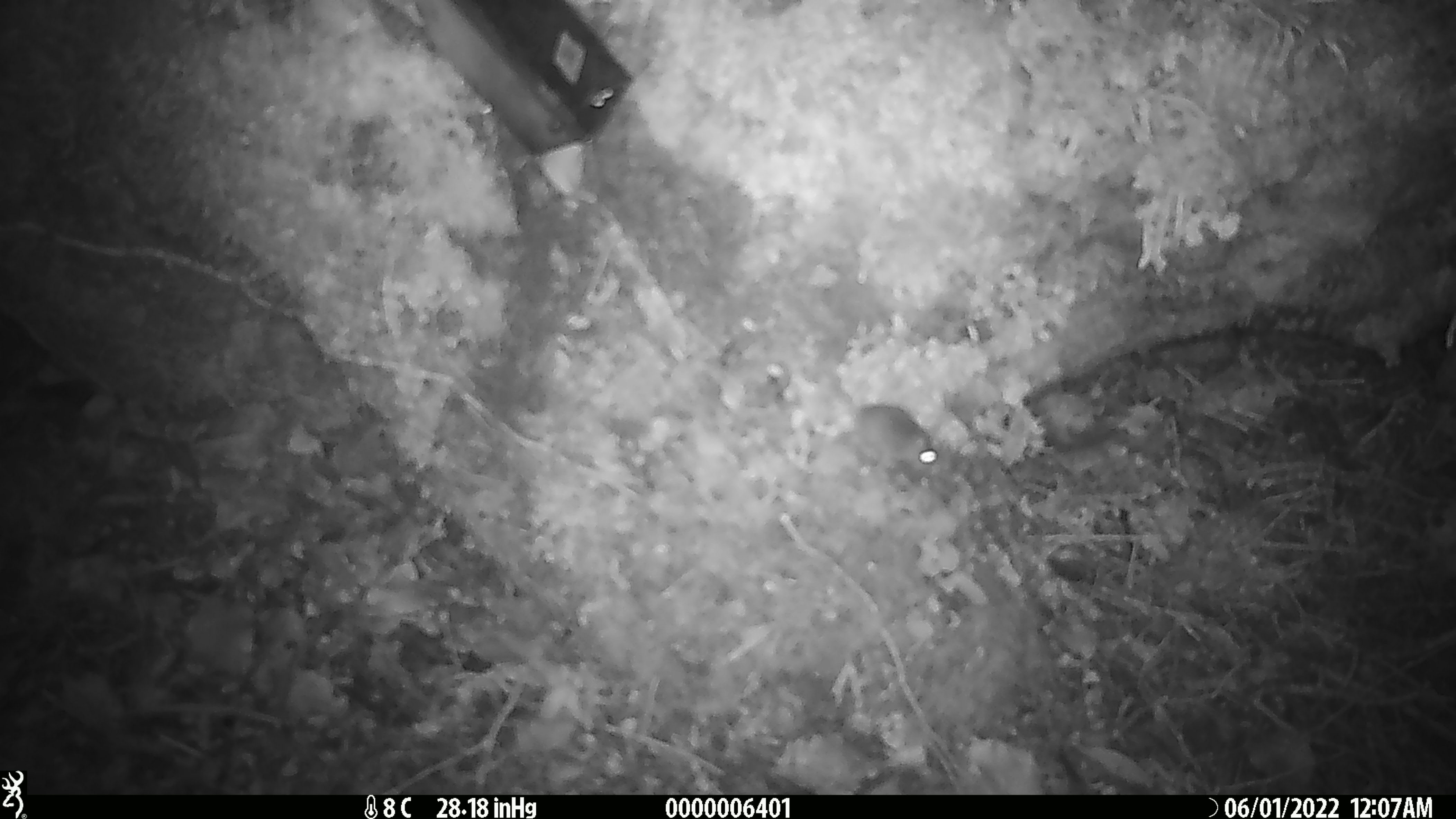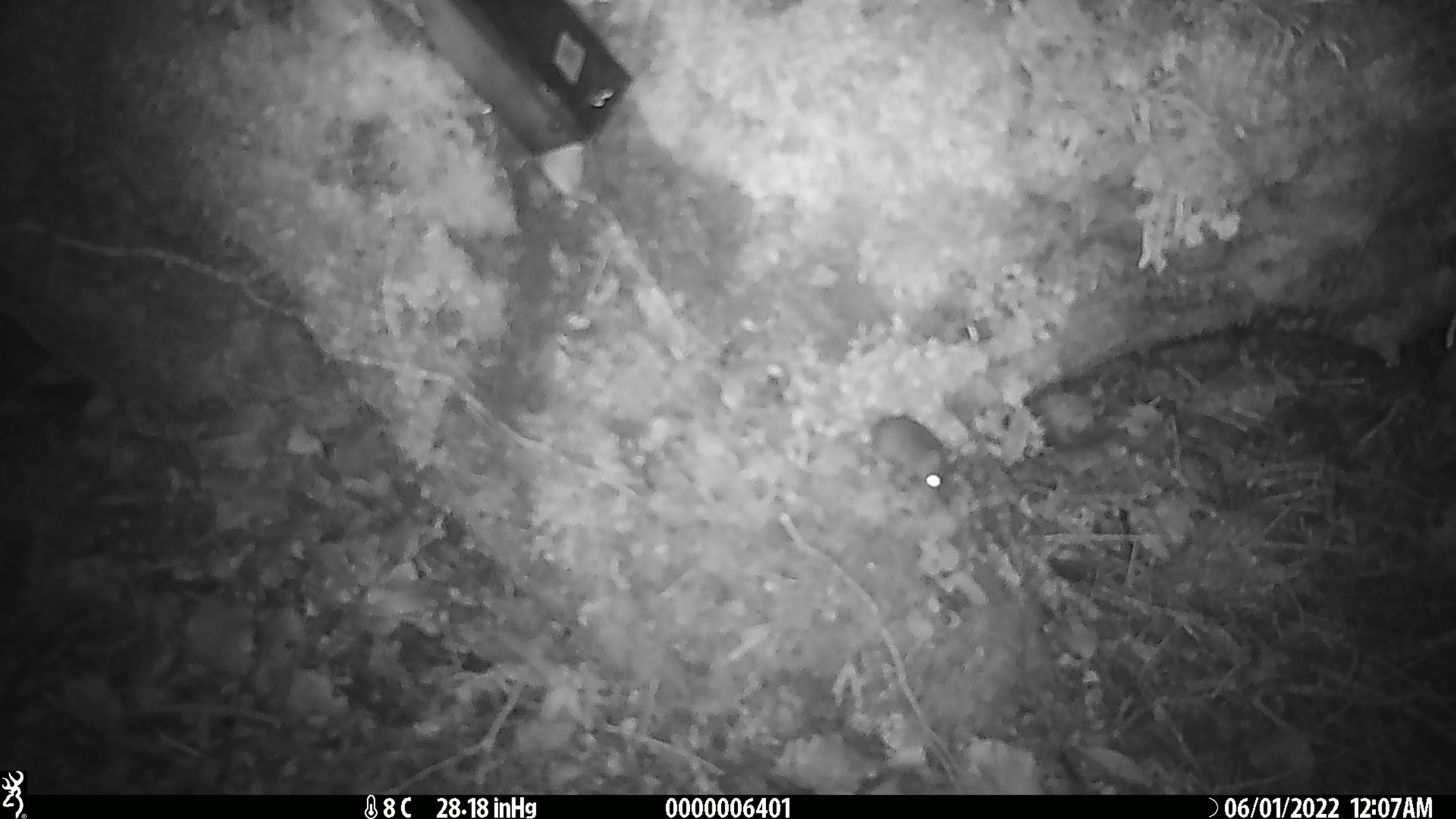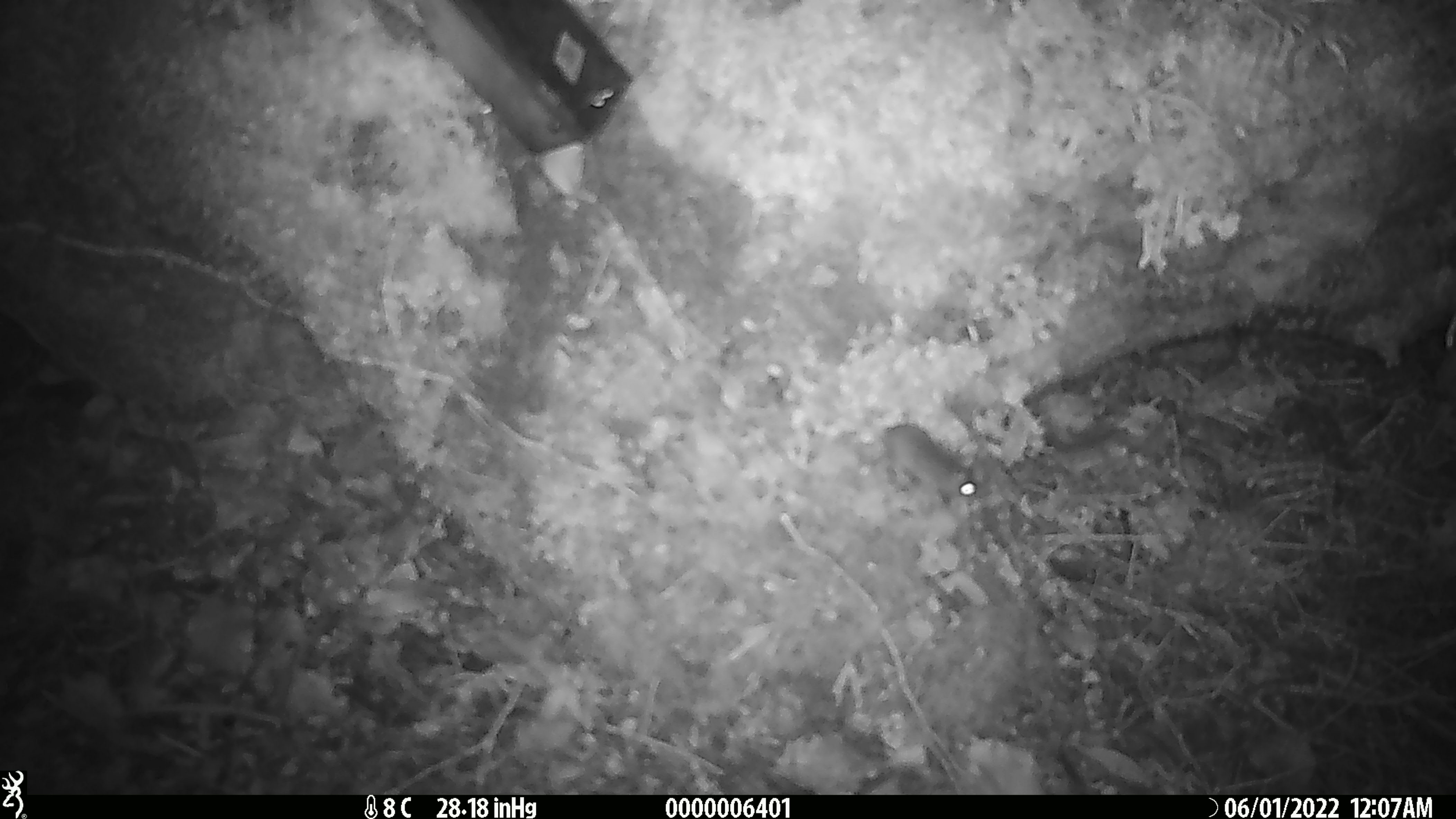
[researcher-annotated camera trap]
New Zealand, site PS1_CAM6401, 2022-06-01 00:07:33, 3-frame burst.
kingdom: Animalia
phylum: Chordata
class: Mammalia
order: Rodentia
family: Muridae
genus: Mus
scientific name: Mus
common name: mouse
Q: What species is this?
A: Mouse (Mus).